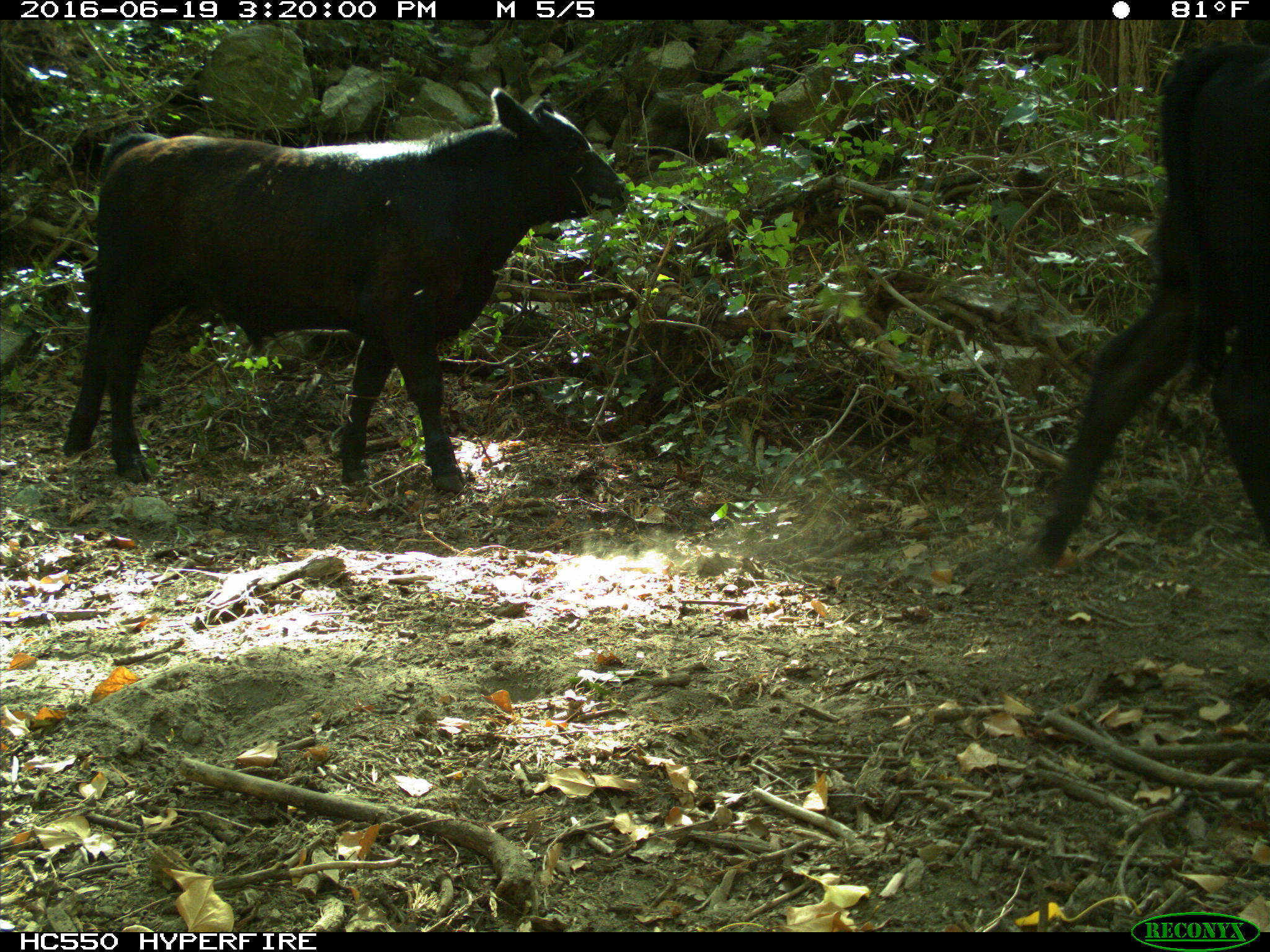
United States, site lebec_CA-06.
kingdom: Animalia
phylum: Chordata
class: Mammalia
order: Artiodactyla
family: Bovidae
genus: Bos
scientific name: Bos taurus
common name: domestic cow